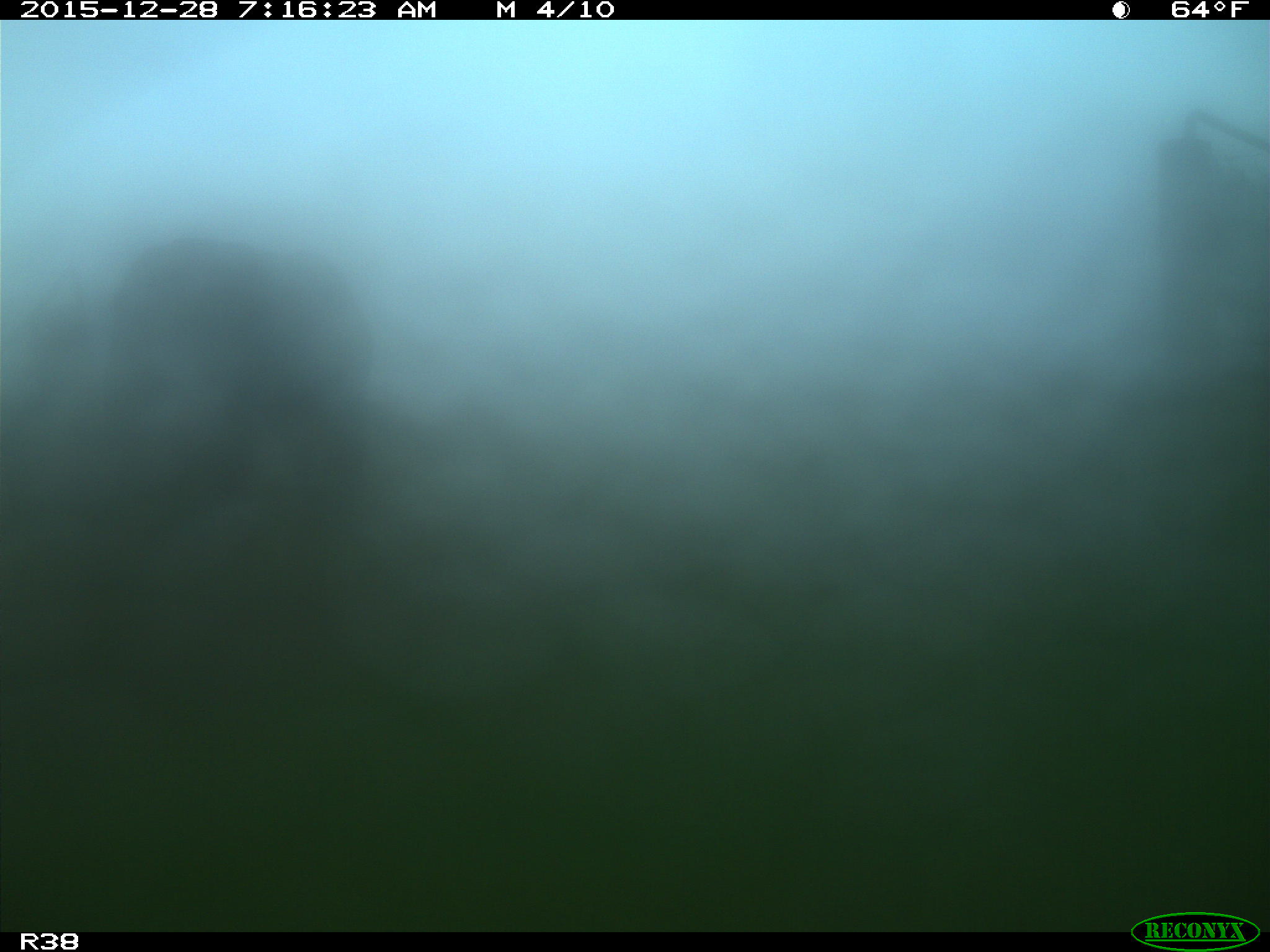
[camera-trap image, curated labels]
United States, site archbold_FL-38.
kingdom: Animalia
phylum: Chordata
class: Mammalia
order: Artiodactyla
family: Bovidae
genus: Bos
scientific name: Bos taurus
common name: domestic cow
Bos taurus (domestic cow).